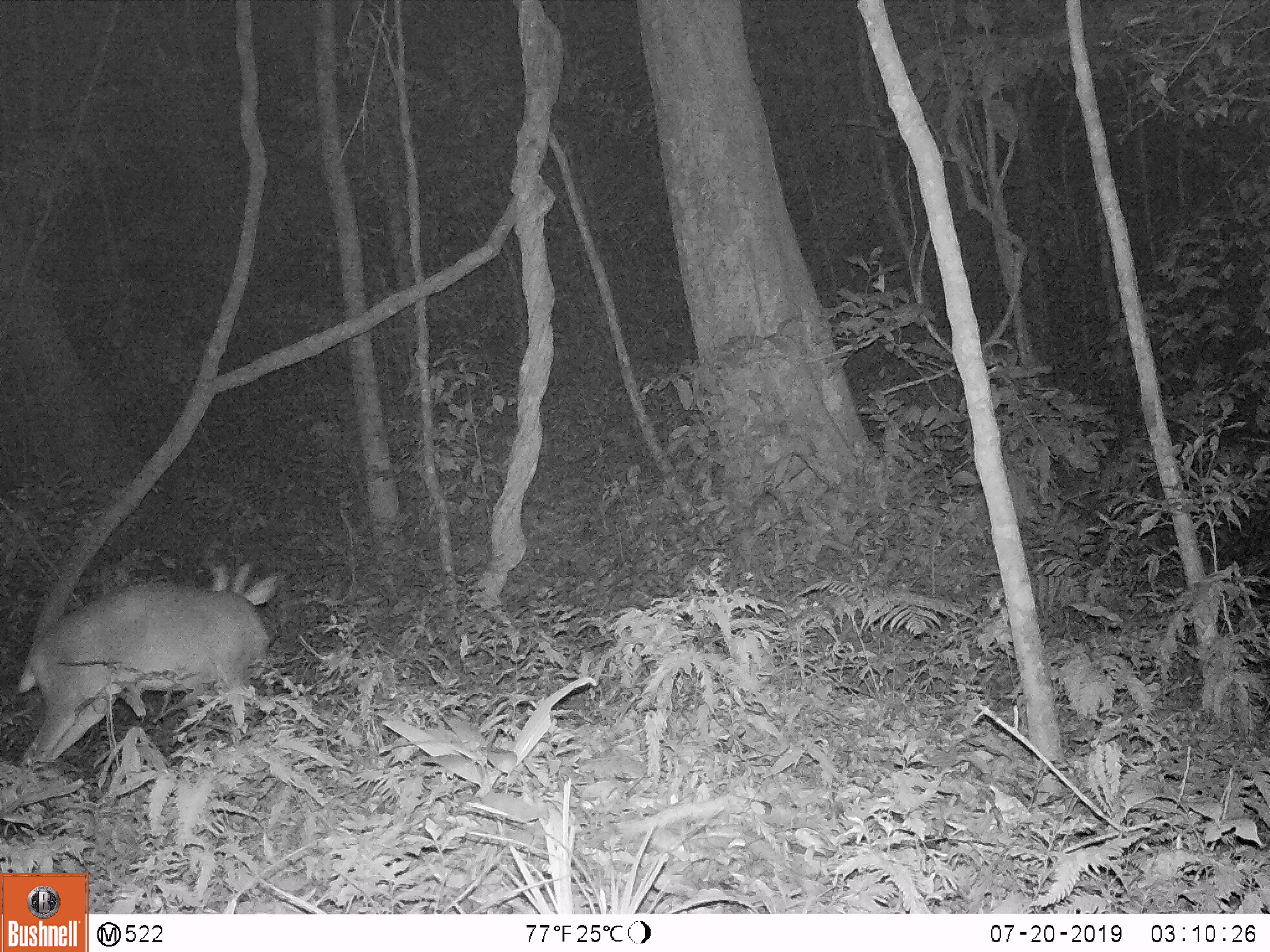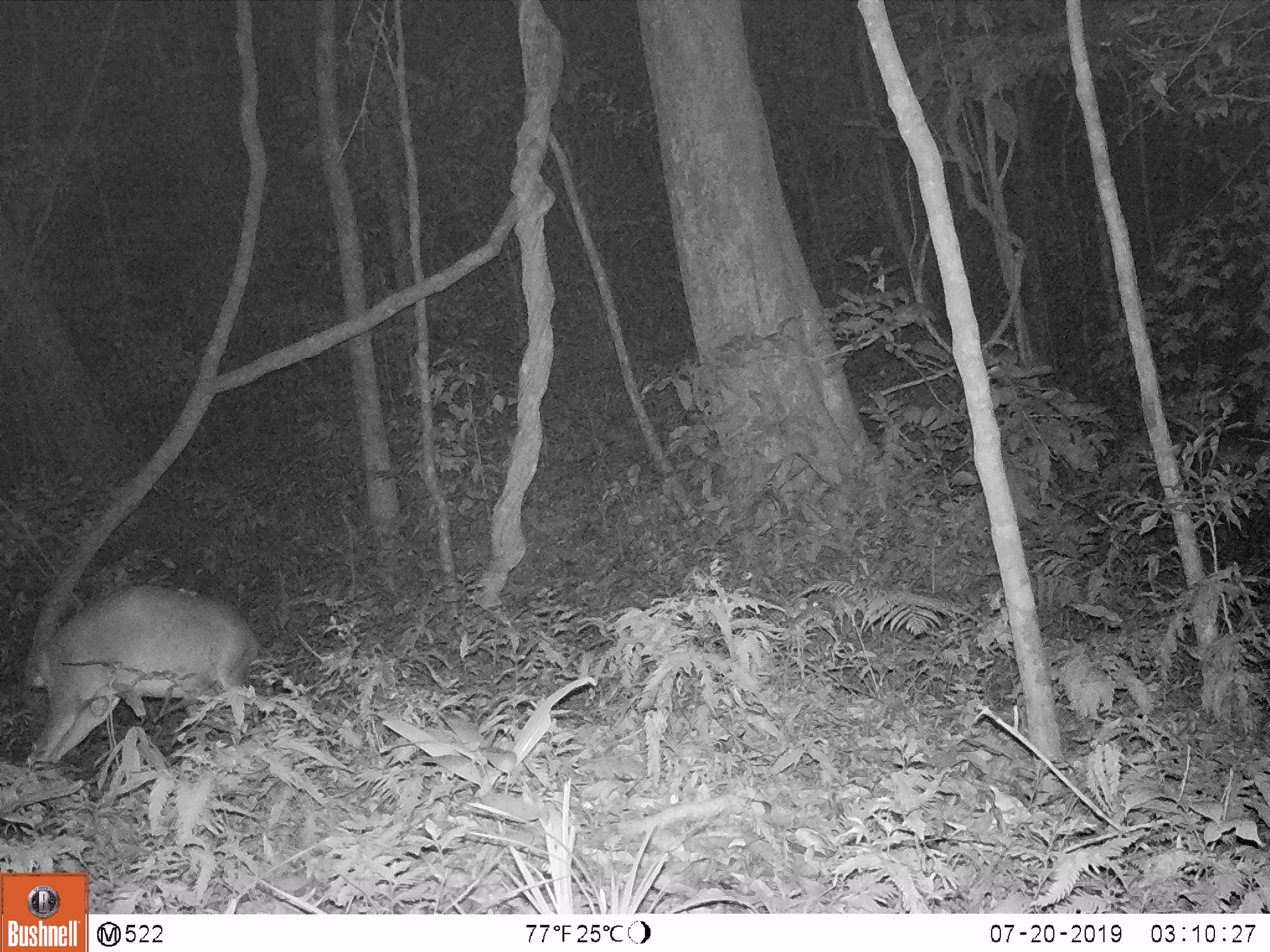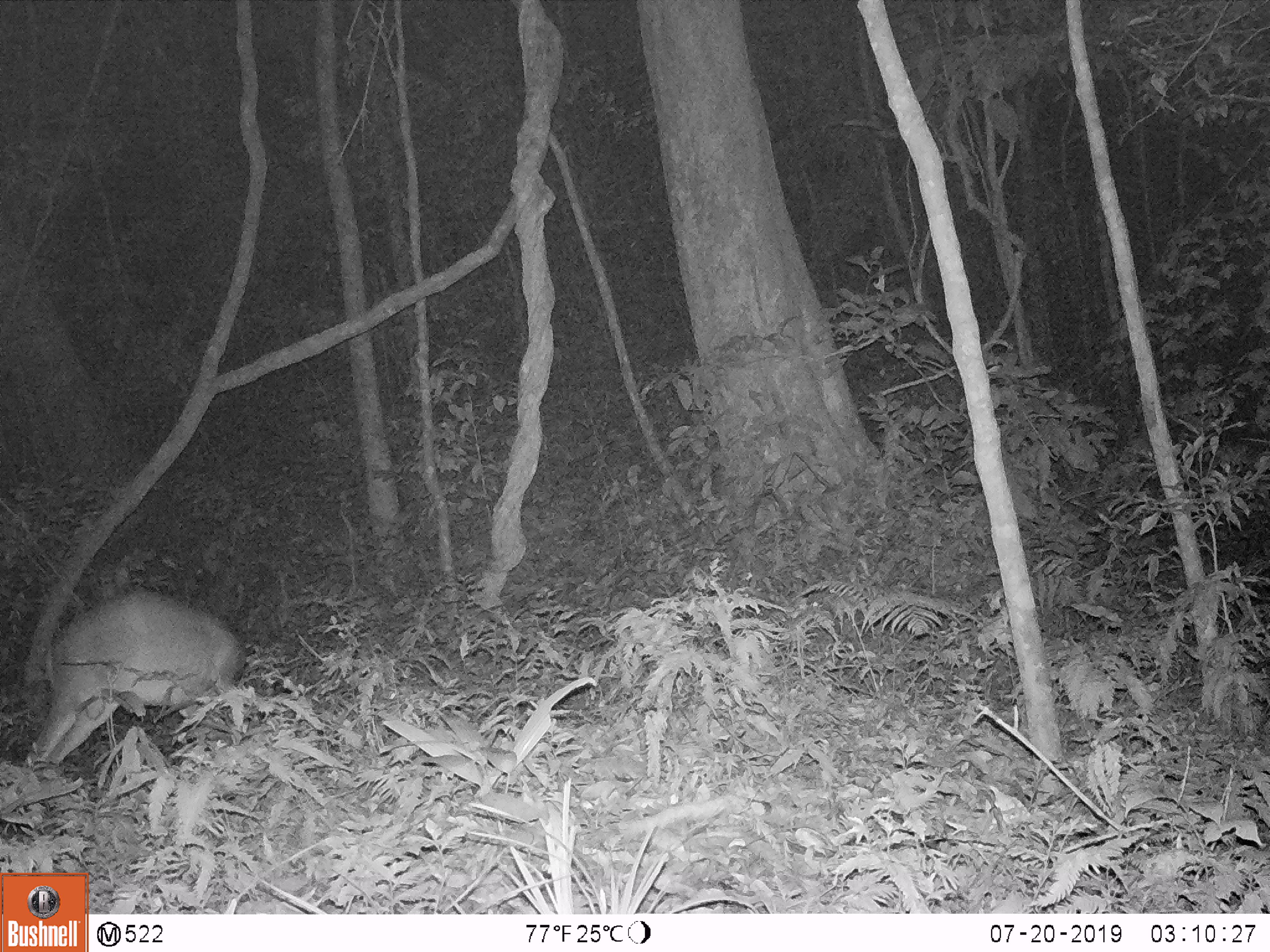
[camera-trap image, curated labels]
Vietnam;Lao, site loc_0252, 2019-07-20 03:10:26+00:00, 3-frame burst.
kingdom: Animalia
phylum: Chordata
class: Mammalia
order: Artiodactyla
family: Cervidae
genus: Muntiacus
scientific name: Muntiacus vuquangensis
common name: large-antlered muntjac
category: large antlered muntjac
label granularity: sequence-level